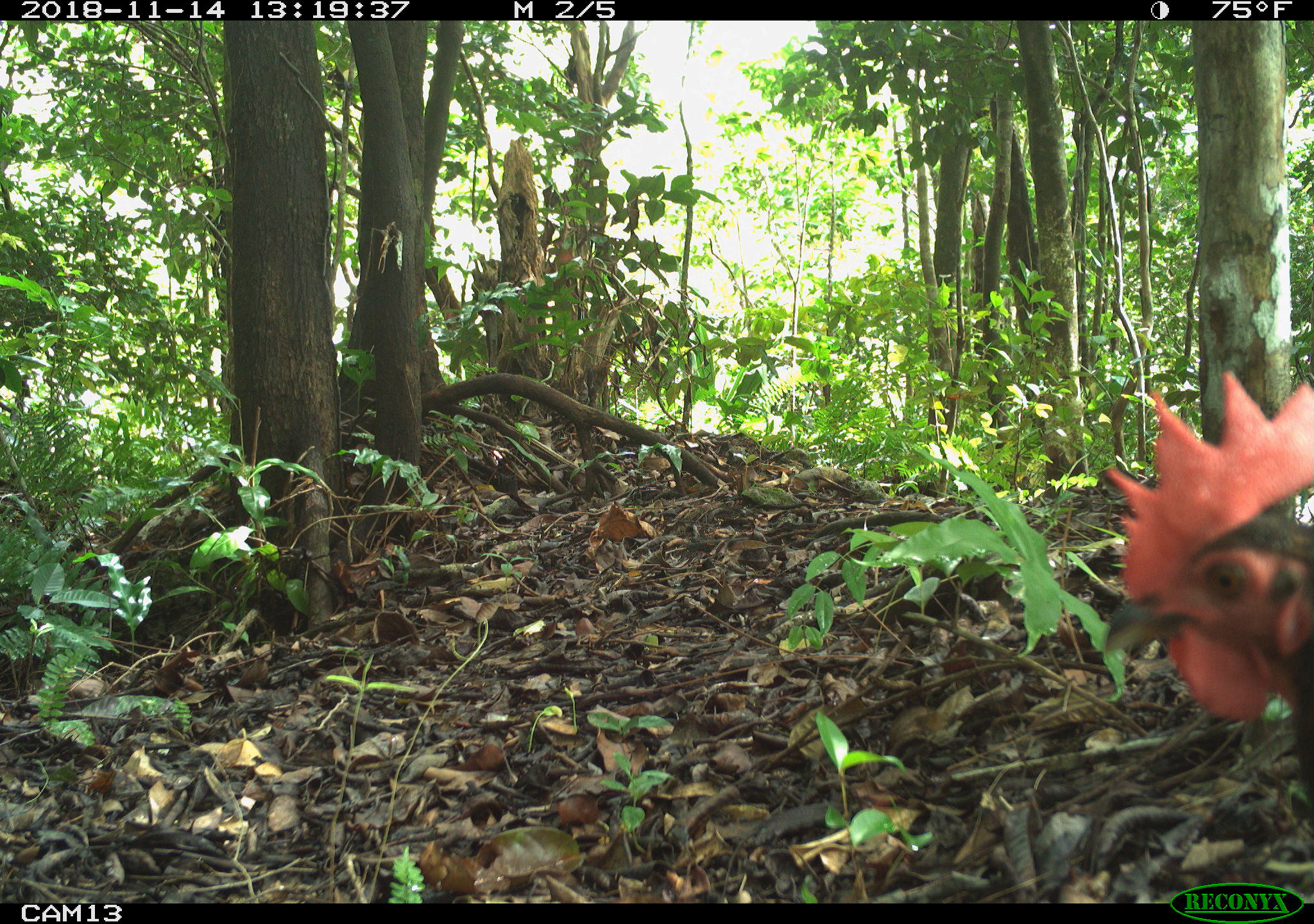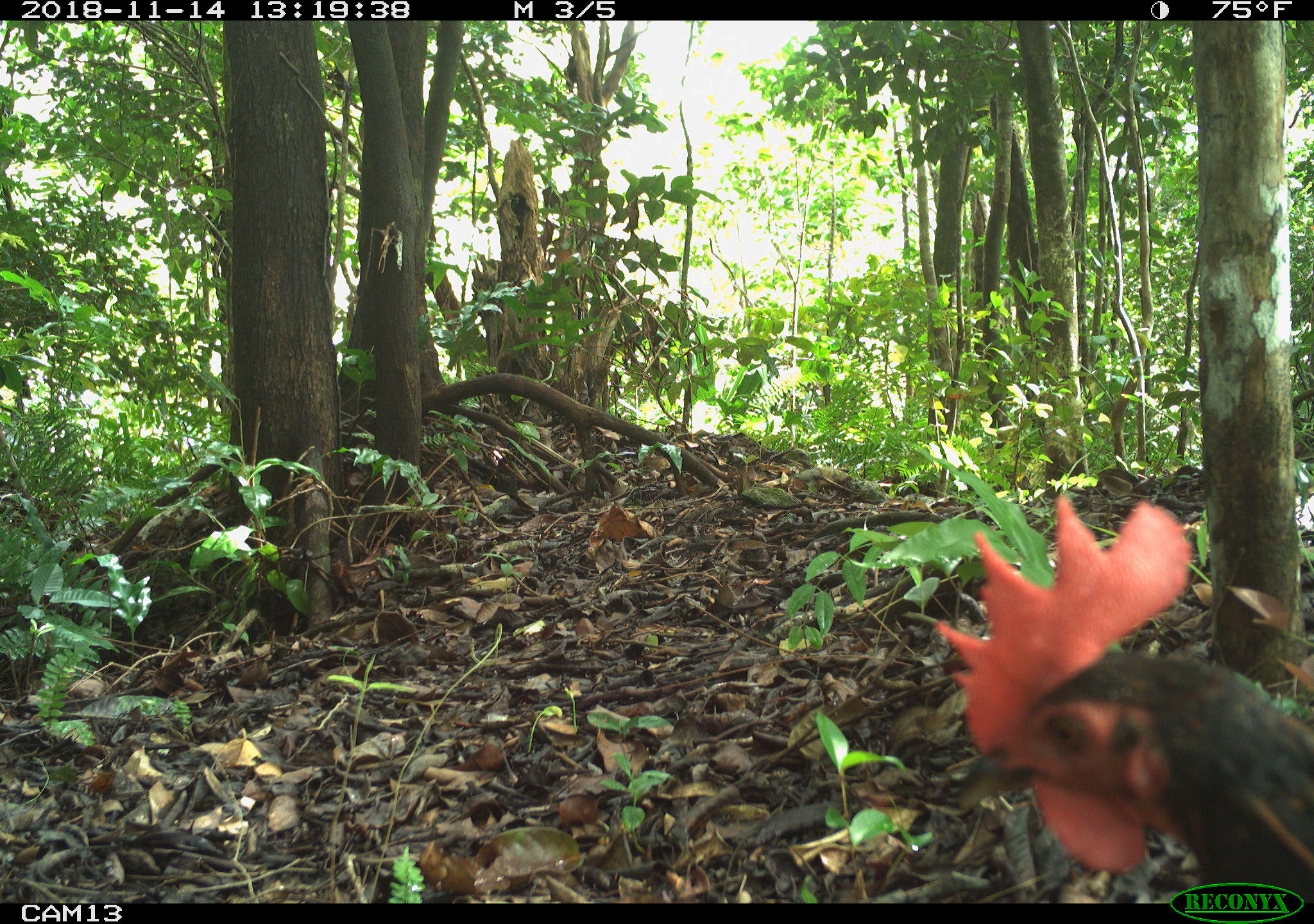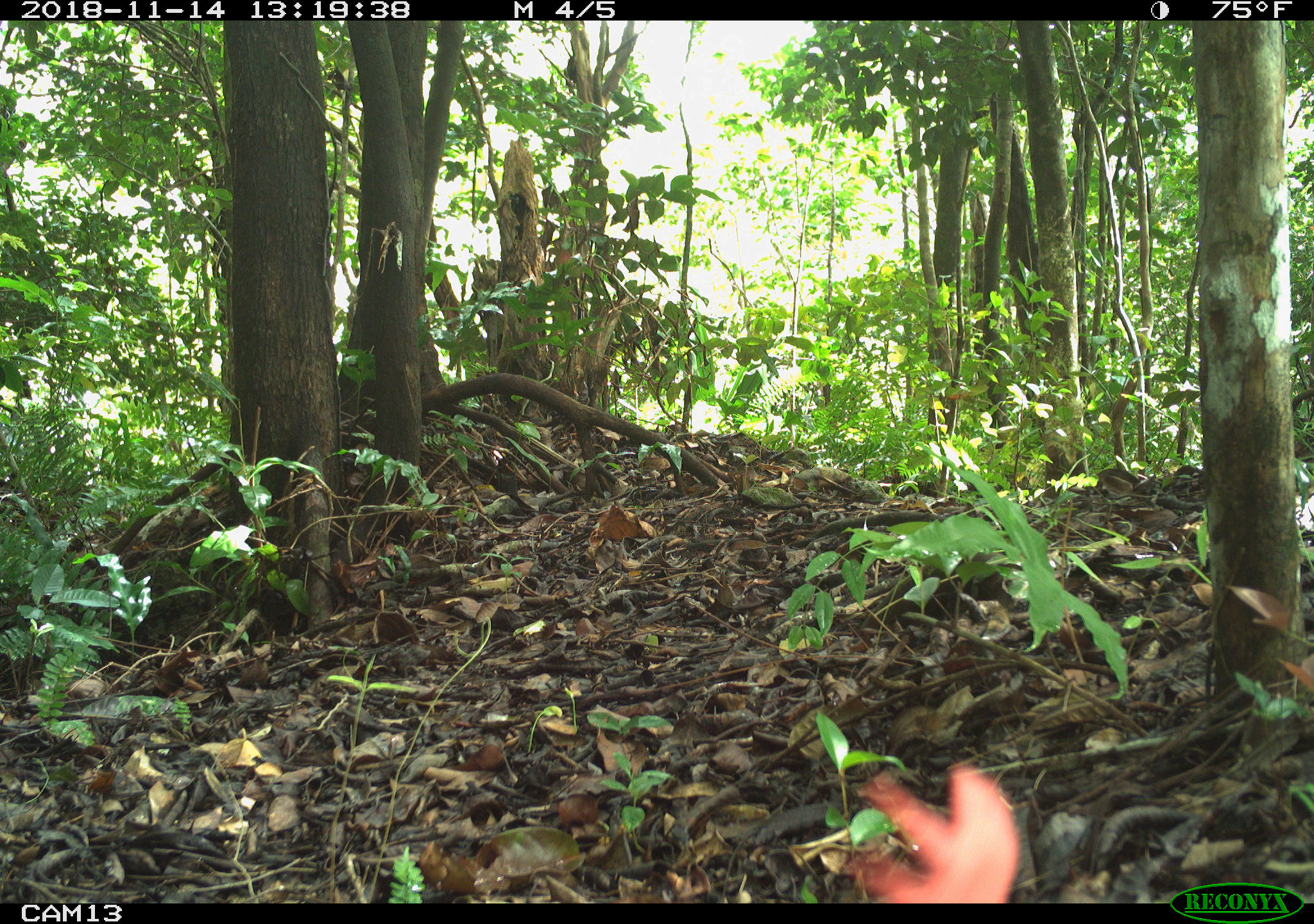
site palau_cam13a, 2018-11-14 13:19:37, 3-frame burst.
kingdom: Animalia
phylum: Chordata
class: Aves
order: Galliformes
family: Phasianidae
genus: Gallus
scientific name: Gallus gallus domesticus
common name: rooster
Rooster (Gallus gallus domesticus).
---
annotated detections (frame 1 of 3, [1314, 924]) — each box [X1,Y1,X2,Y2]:
rooster: [1098,363,1314,812]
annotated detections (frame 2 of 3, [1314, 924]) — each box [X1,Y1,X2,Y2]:
rooster: [934,488,1314,898]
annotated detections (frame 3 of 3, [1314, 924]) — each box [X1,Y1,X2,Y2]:
rooster: [844,763,1018,899]